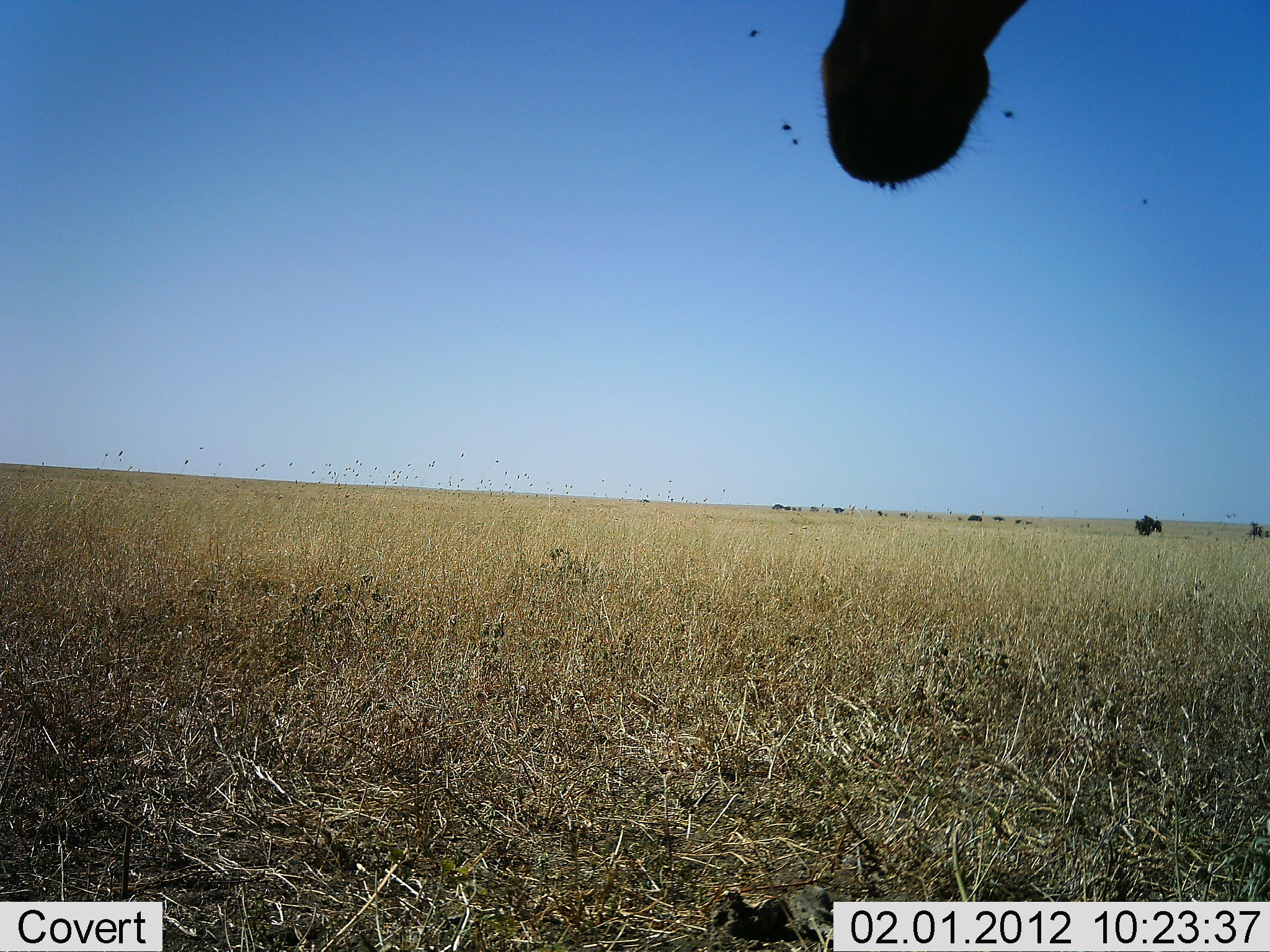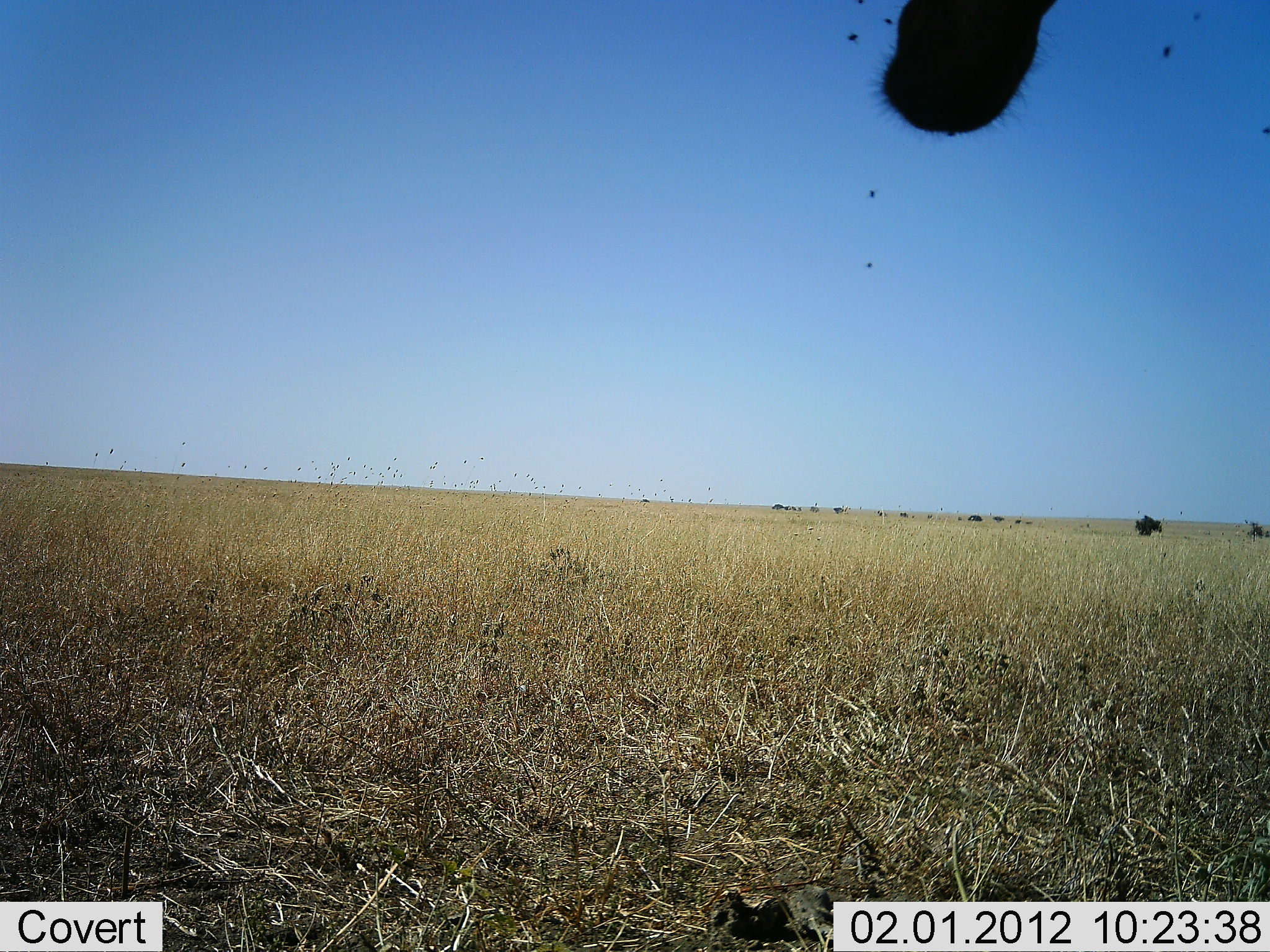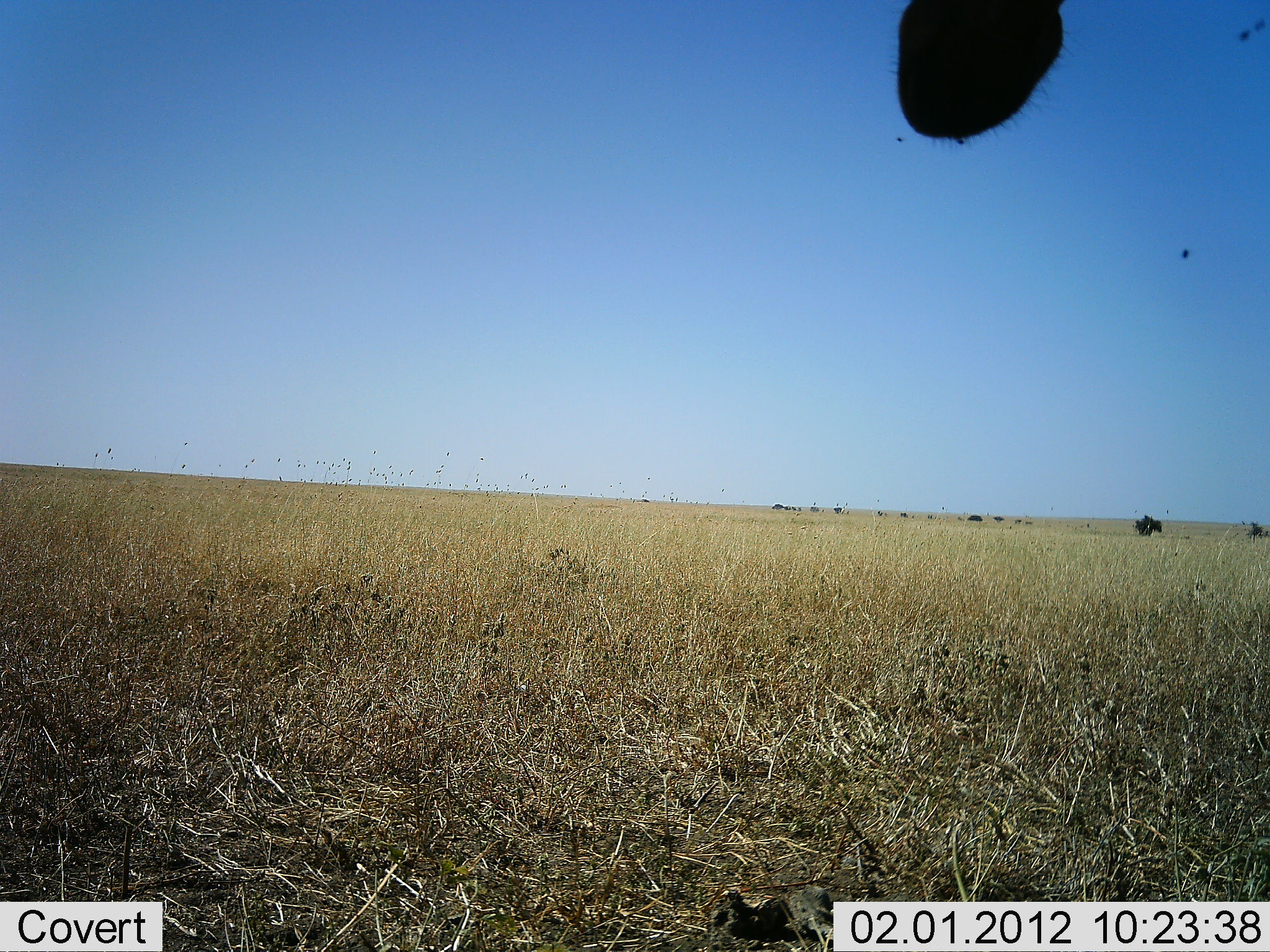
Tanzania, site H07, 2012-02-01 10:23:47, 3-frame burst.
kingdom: Animalia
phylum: Chordata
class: Mammalia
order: Artiodactyla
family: Bovidae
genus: Alcelaphus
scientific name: Alcelaphus buselaphus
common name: hartebeest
Hartebeest (Alcelaphus buselaphus), count 1. Behavior (volunteer vote fractions): standing 100%, resting 0%, moving 0%, interacting 0%. Young present (vote fraction): 0%. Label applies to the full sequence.